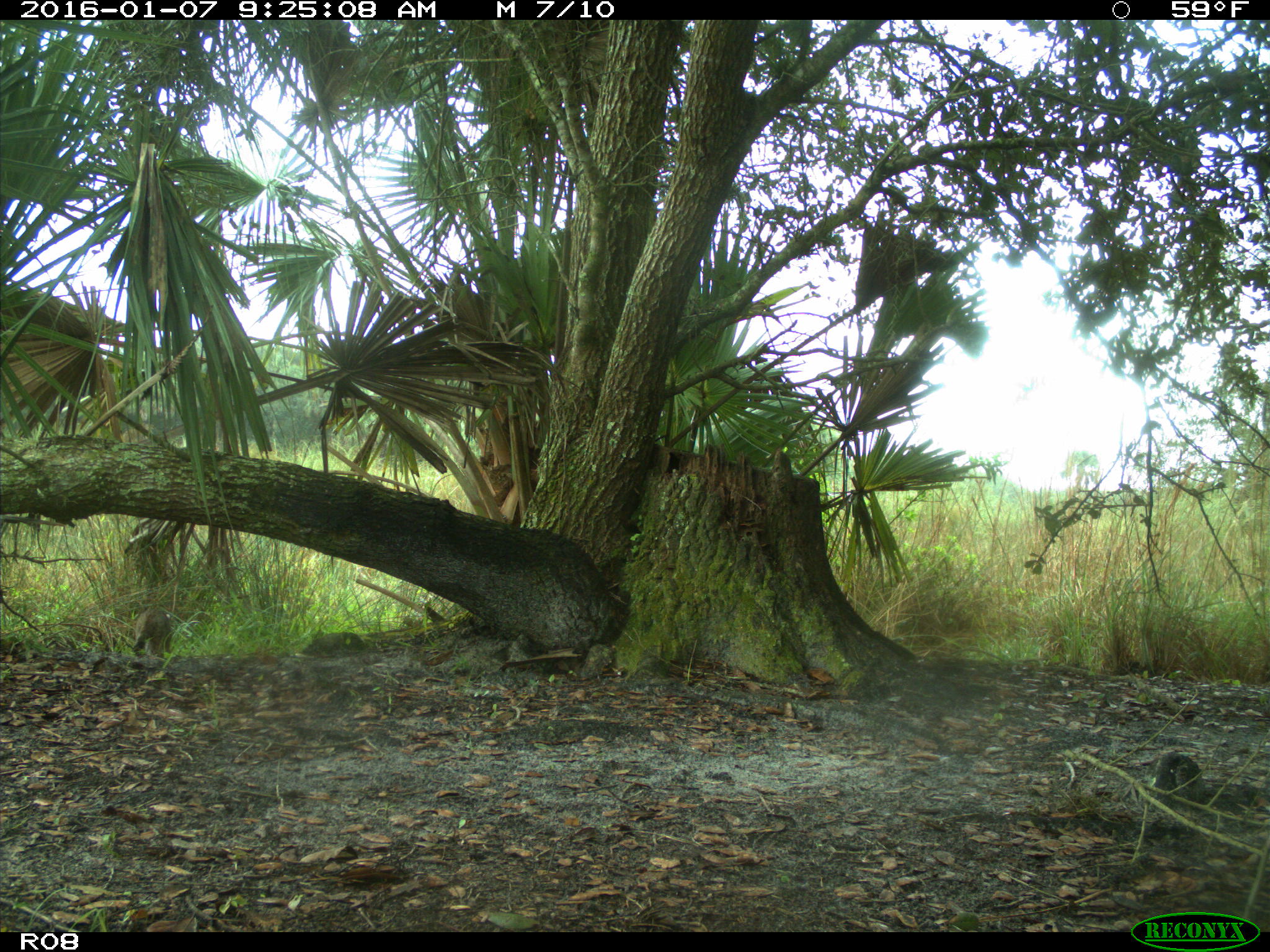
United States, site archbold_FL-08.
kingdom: Animalia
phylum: Chordata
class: Mammalia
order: Carnivora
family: Felidae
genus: Lynx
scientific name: Lynx rufus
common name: bobcat